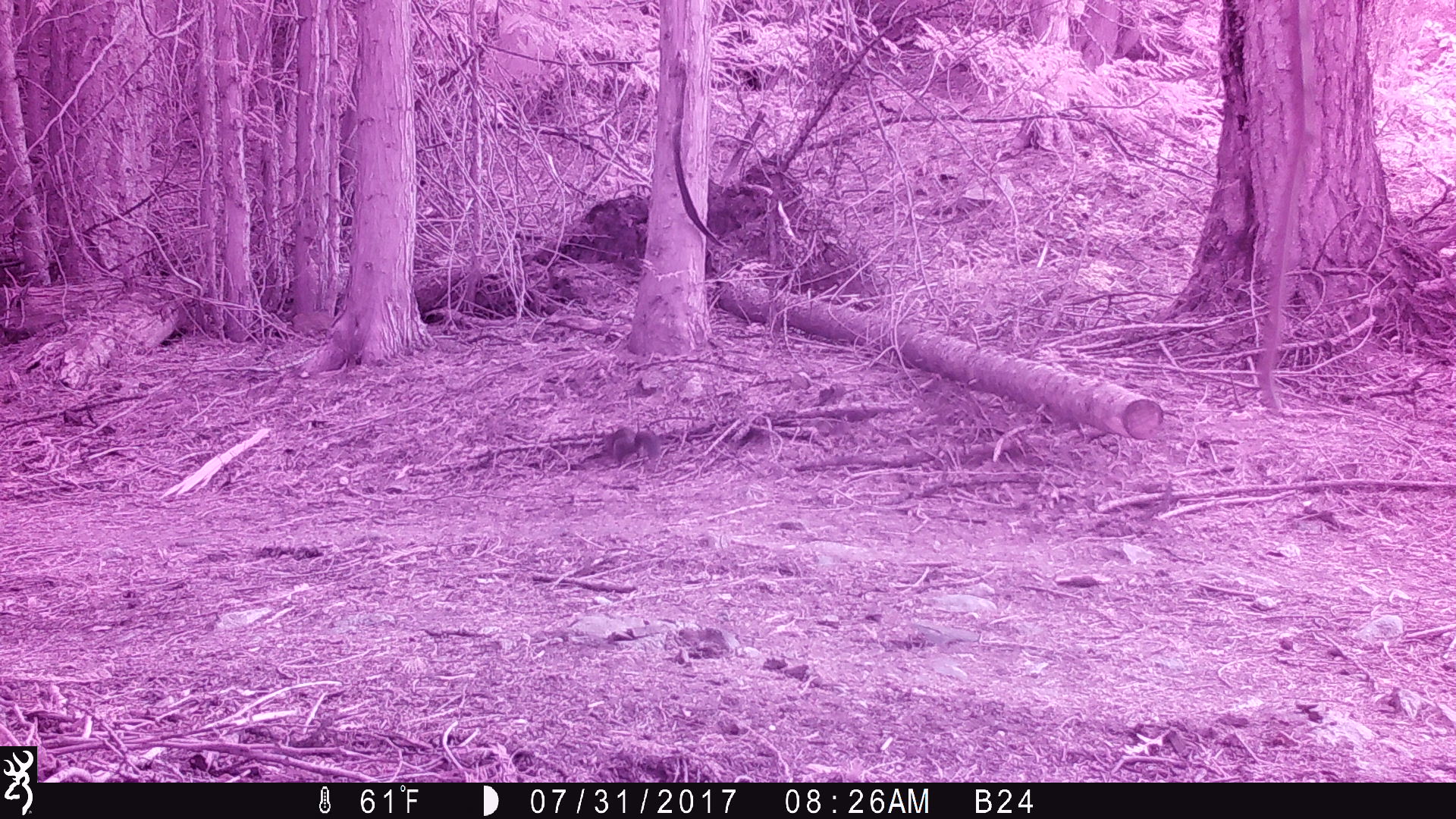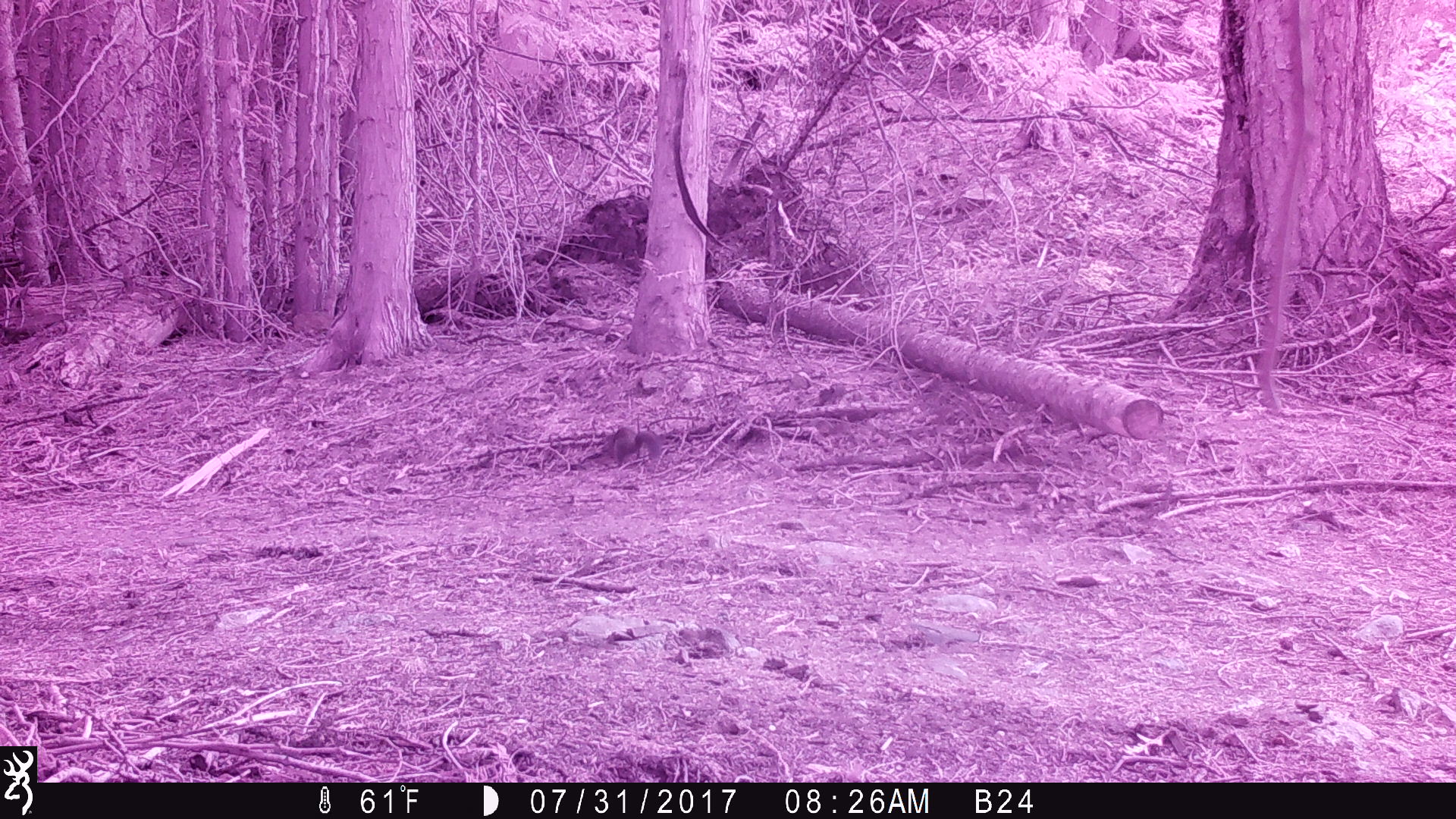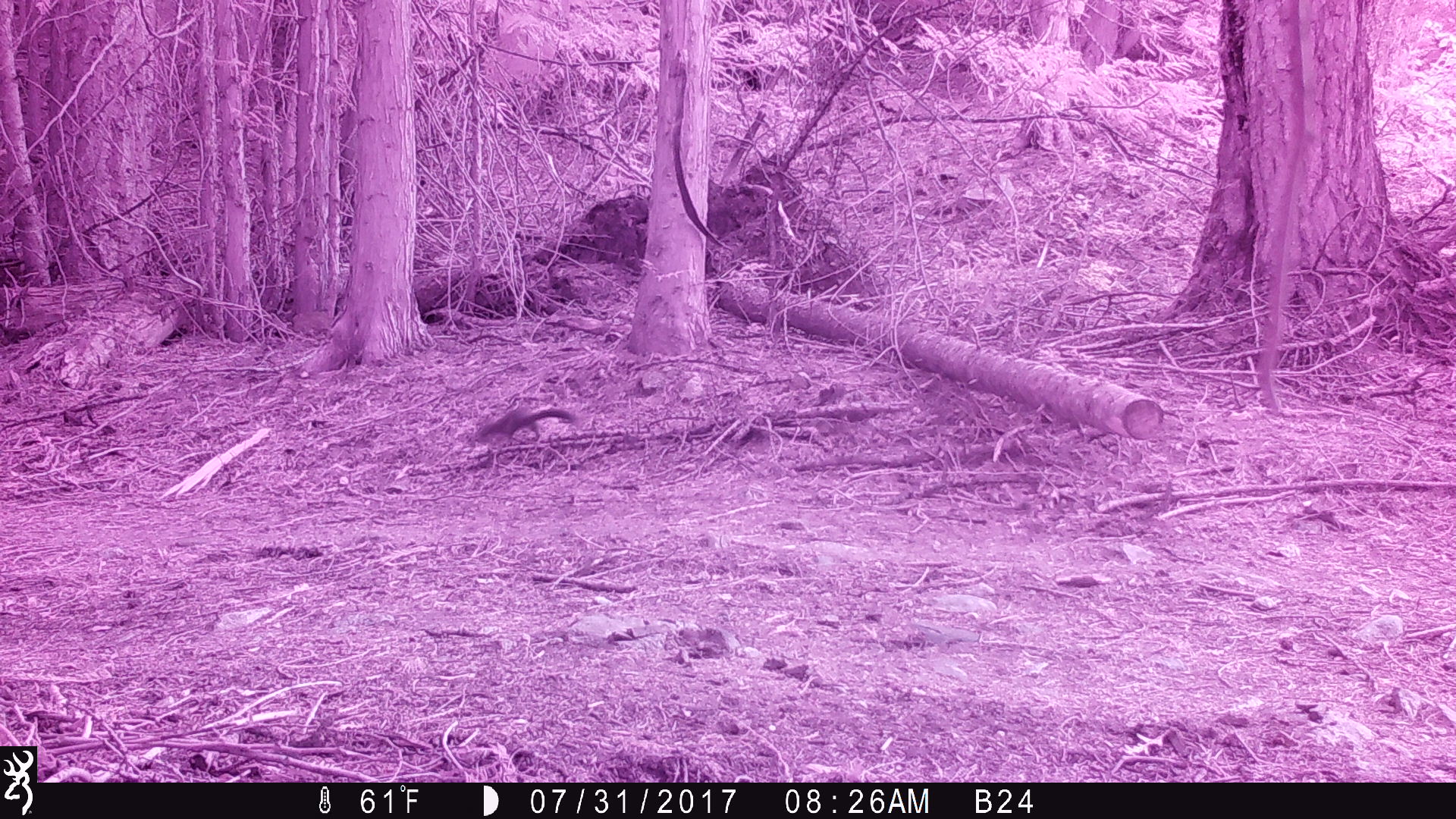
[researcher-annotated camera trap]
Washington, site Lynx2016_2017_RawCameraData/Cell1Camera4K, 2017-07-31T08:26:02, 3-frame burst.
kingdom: Animalia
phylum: Chordata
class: Mammalia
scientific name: Mammalia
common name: small mammal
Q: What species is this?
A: Small mammal (Mammalia).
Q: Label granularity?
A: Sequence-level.